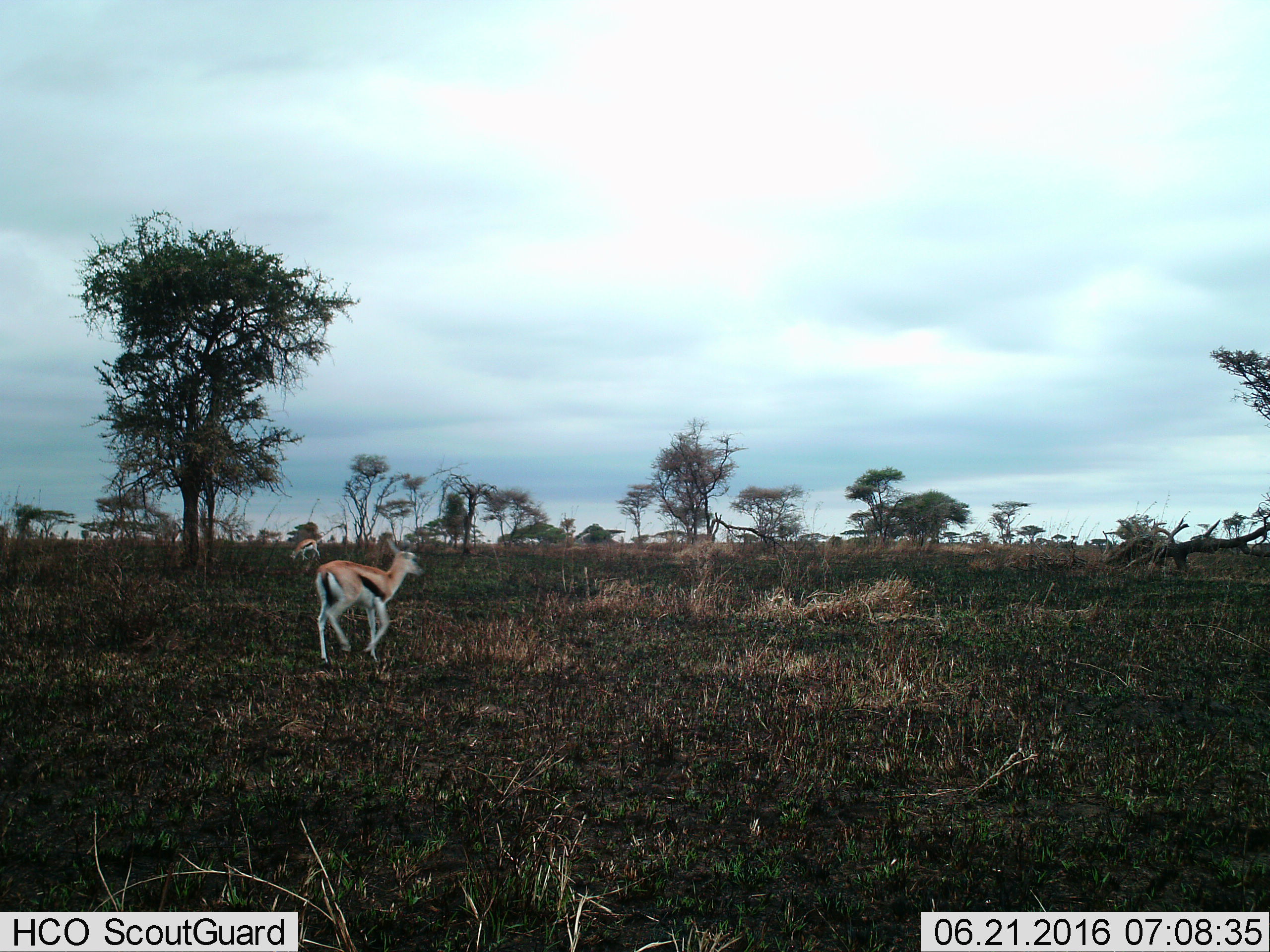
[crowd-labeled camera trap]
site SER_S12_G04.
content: unidentified animal